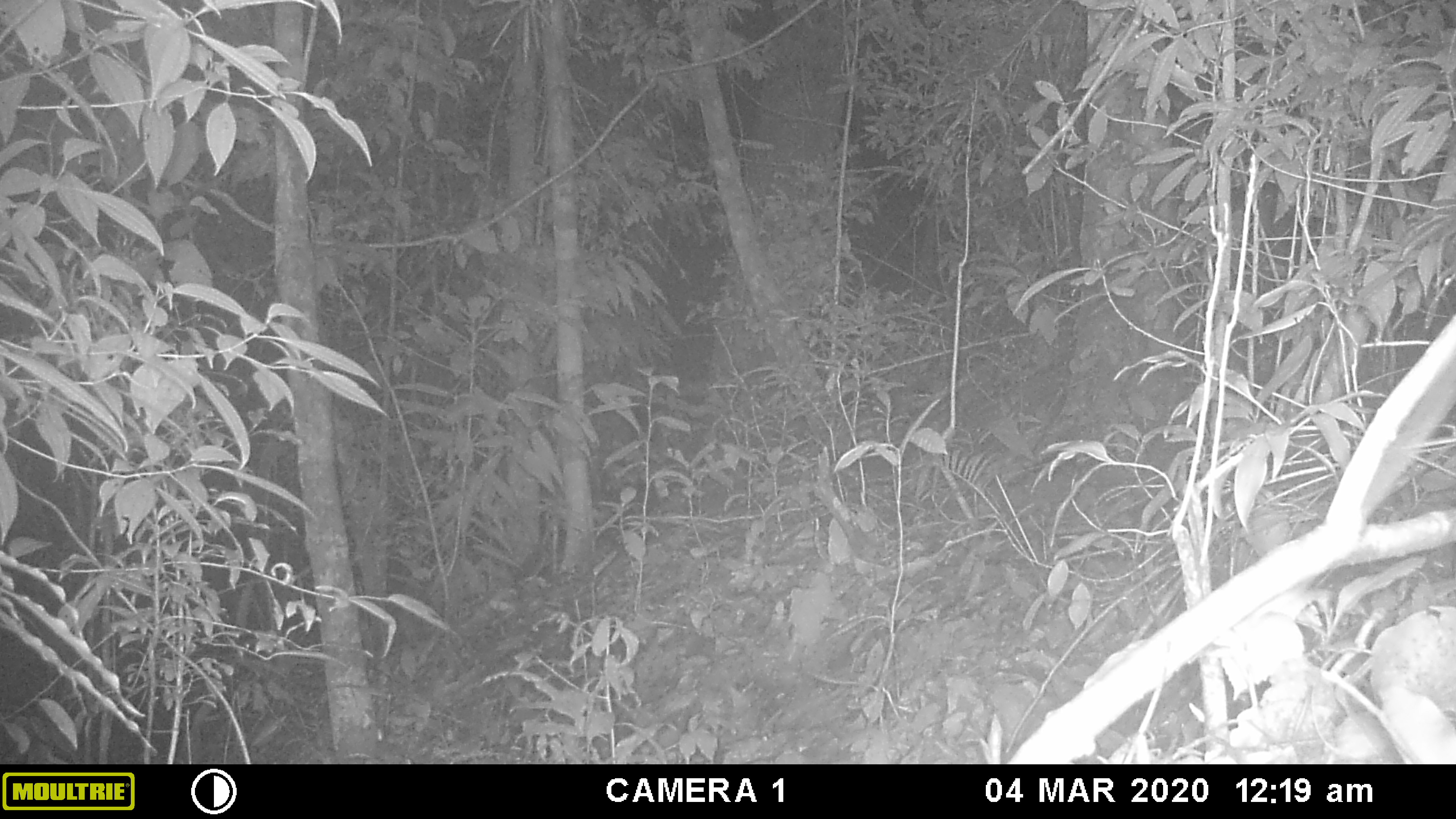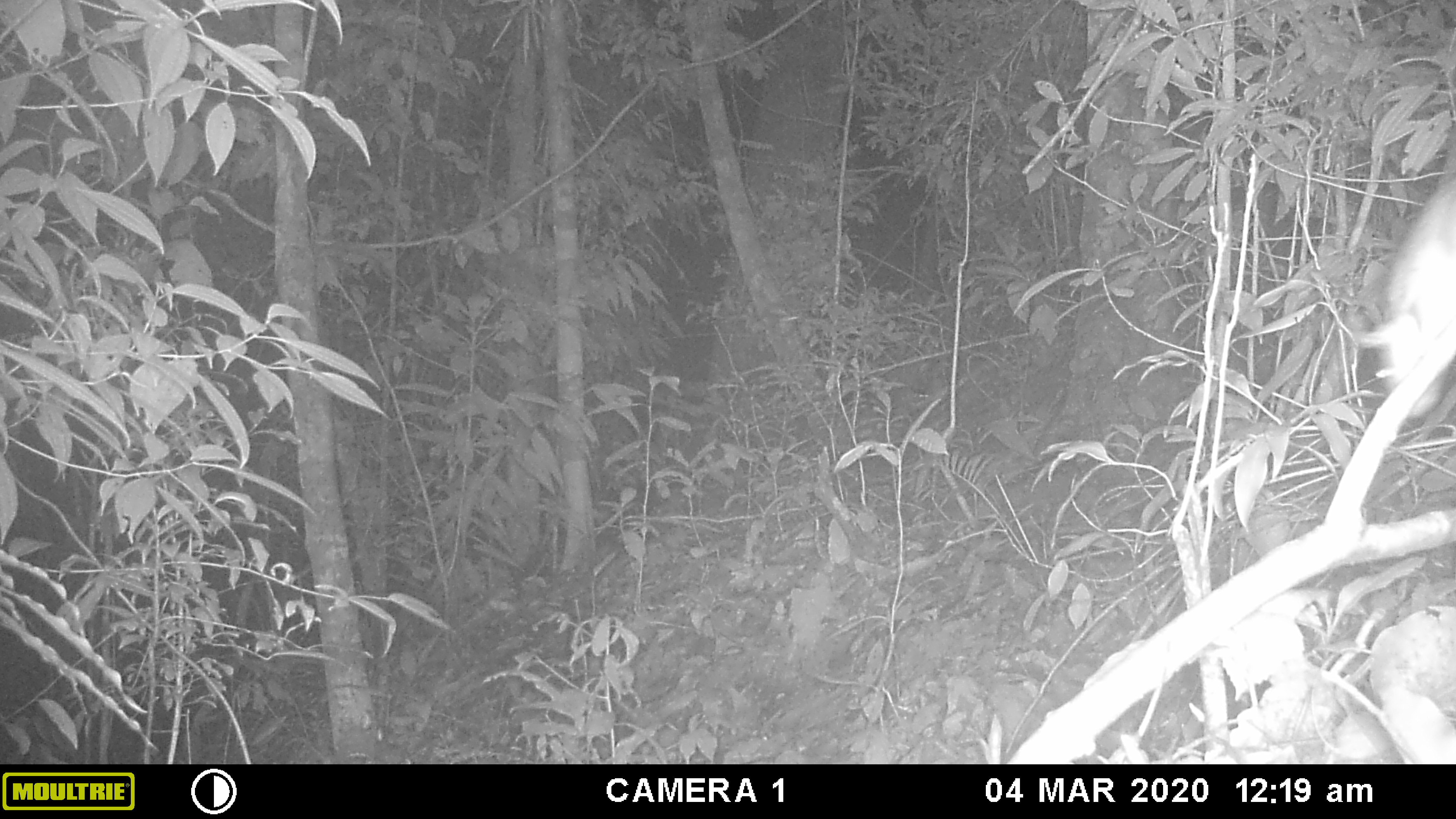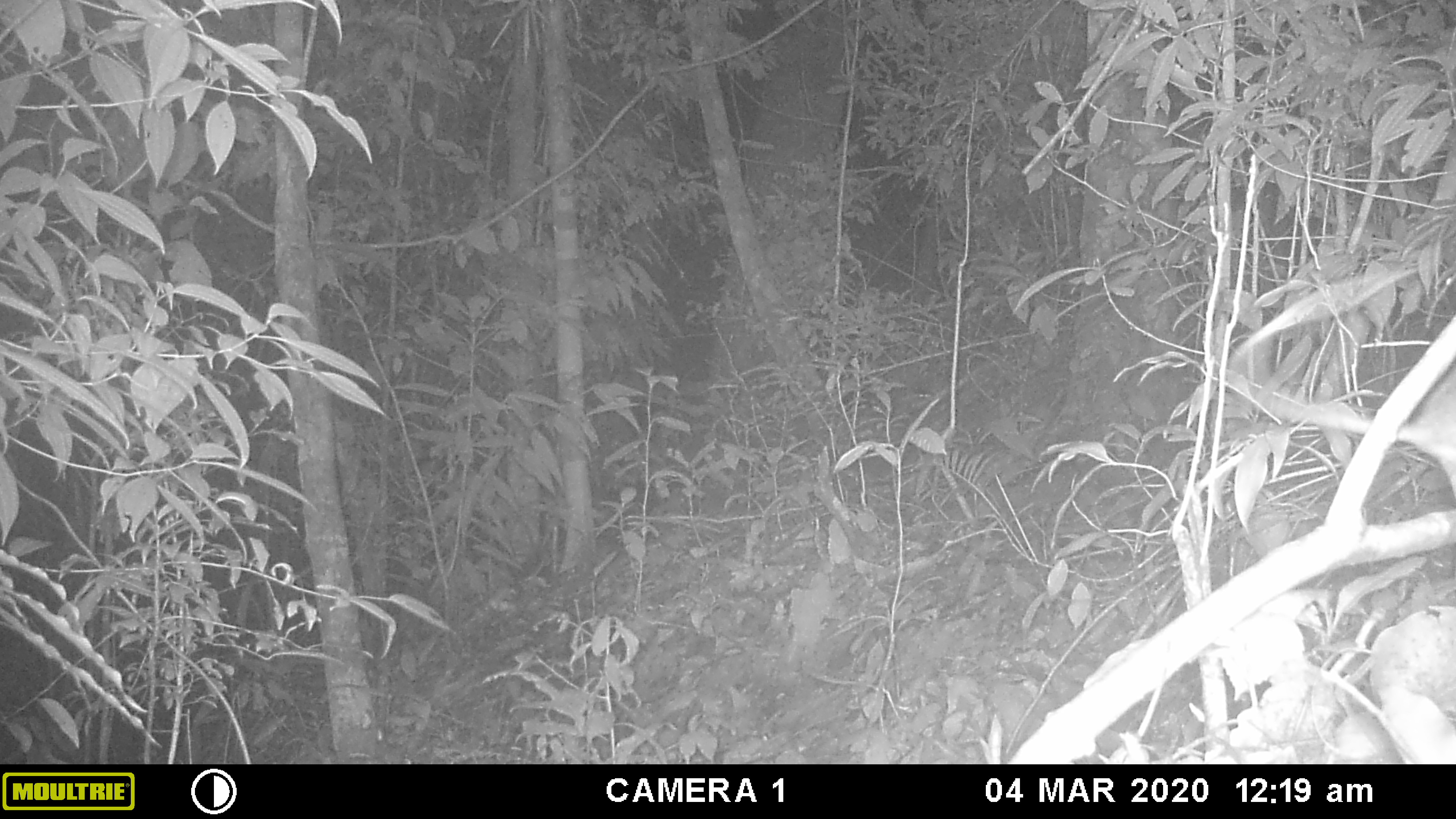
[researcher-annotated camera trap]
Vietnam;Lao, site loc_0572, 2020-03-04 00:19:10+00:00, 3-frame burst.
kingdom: Animalia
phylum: Chordata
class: Mammalia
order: Rodentia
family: Muridae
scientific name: Muridae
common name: old-world mice and rats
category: unidentified murid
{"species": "unidentified murid (old-world mice and rats) (Muridae)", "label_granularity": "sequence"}